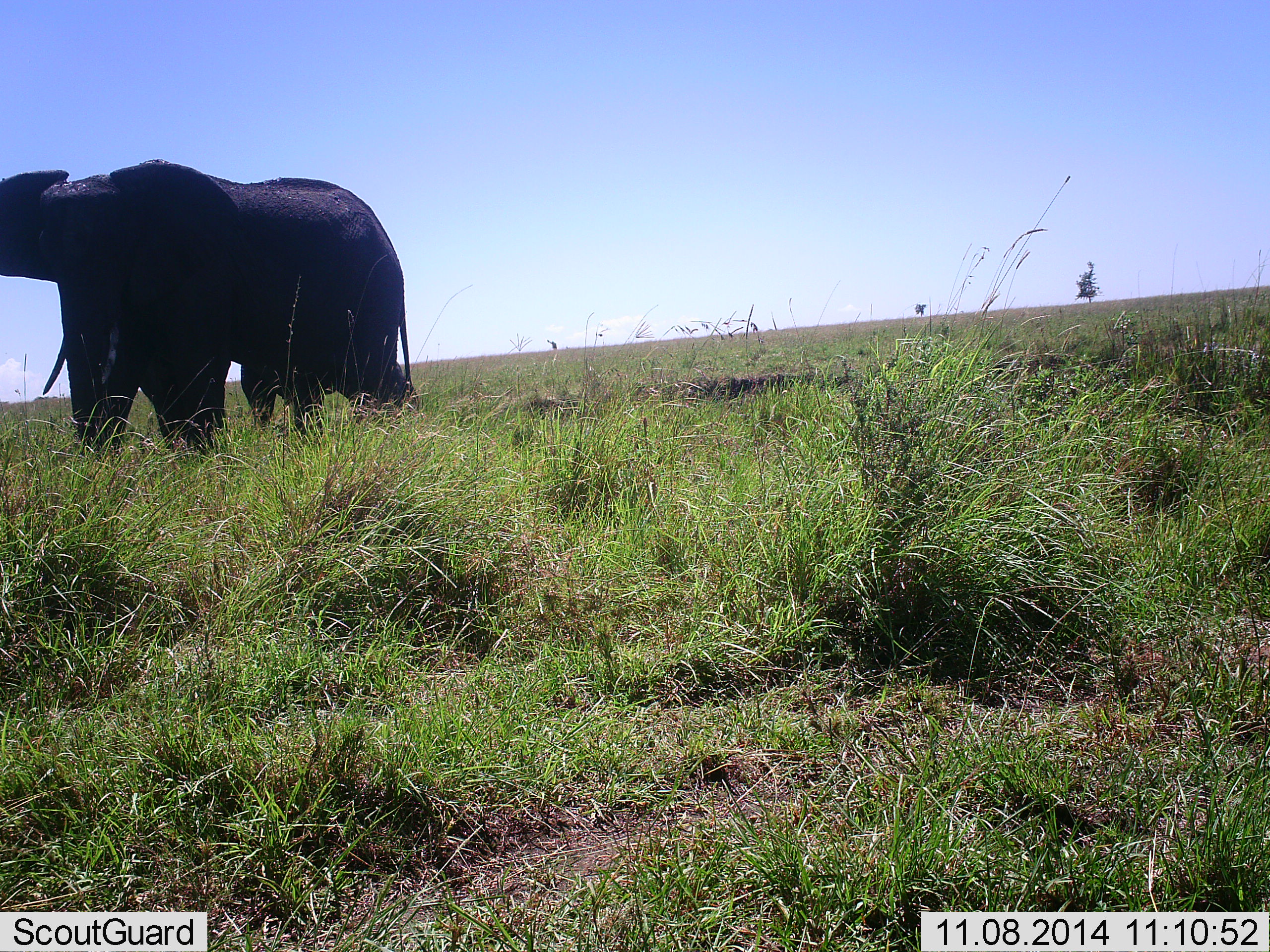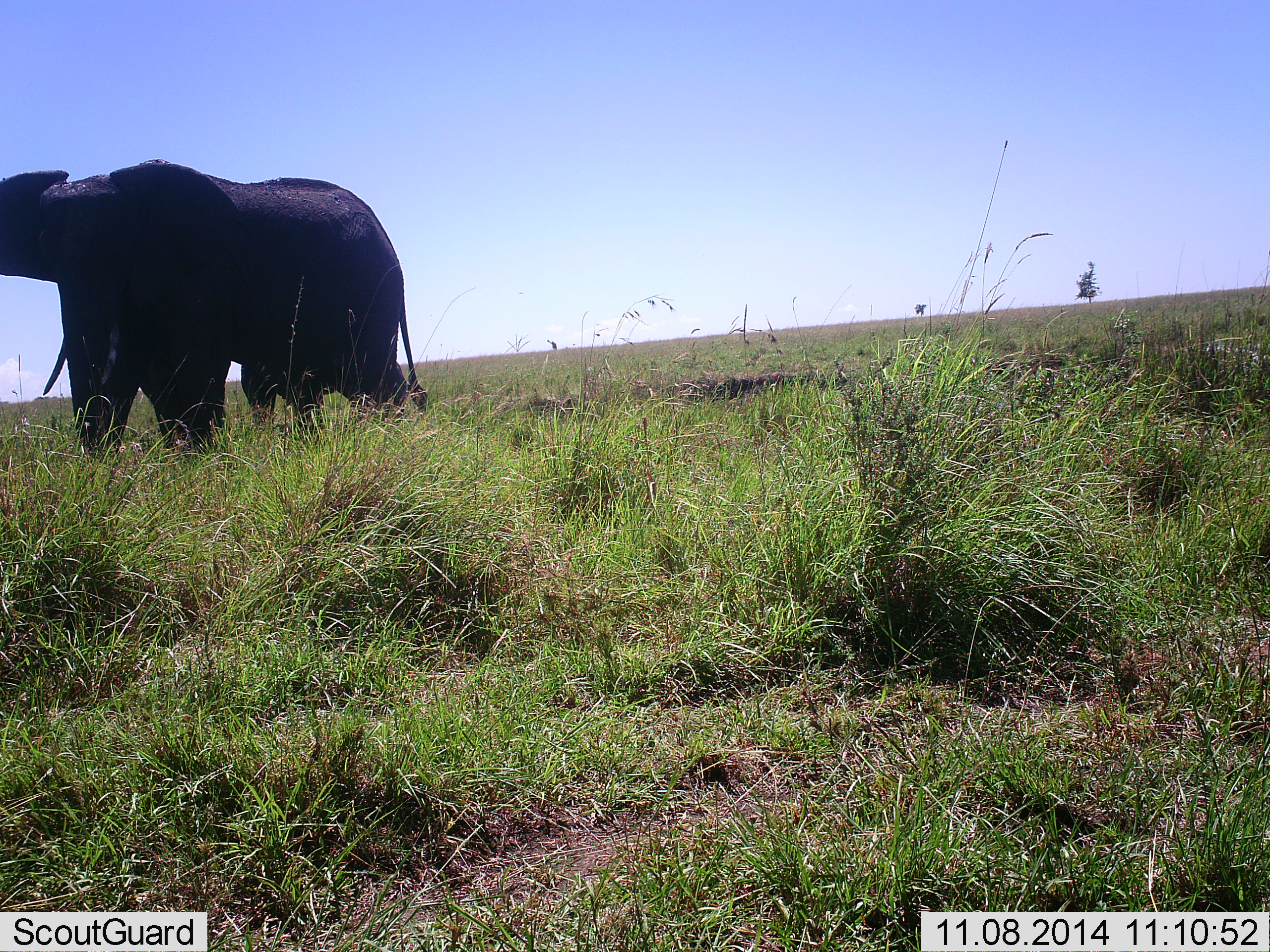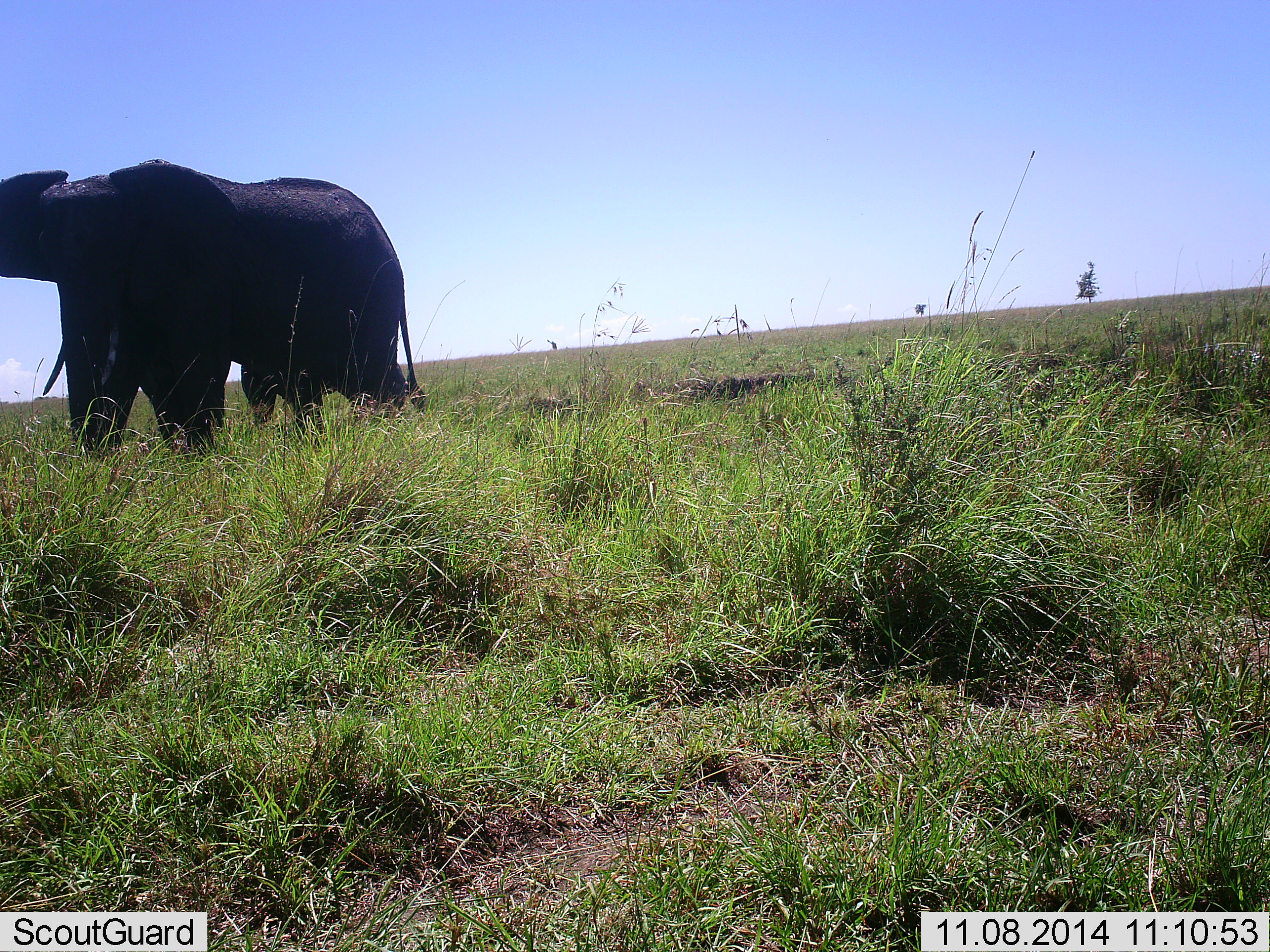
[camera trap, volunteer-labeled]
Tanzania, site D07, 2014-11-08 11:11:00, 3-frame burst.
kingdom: Animalia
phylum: Chordata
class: Mammalia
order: Proboscidea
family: Elephantidae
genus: Loxodonta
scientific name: Loxodonta africana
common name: african bush elephant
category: elephant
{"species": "elephant (african bush elephant) (Loxodonta africana)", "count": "1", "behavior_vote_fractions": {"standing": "80%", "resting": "0%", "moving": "20%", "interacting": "0%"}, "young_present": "10%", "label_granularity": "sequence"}